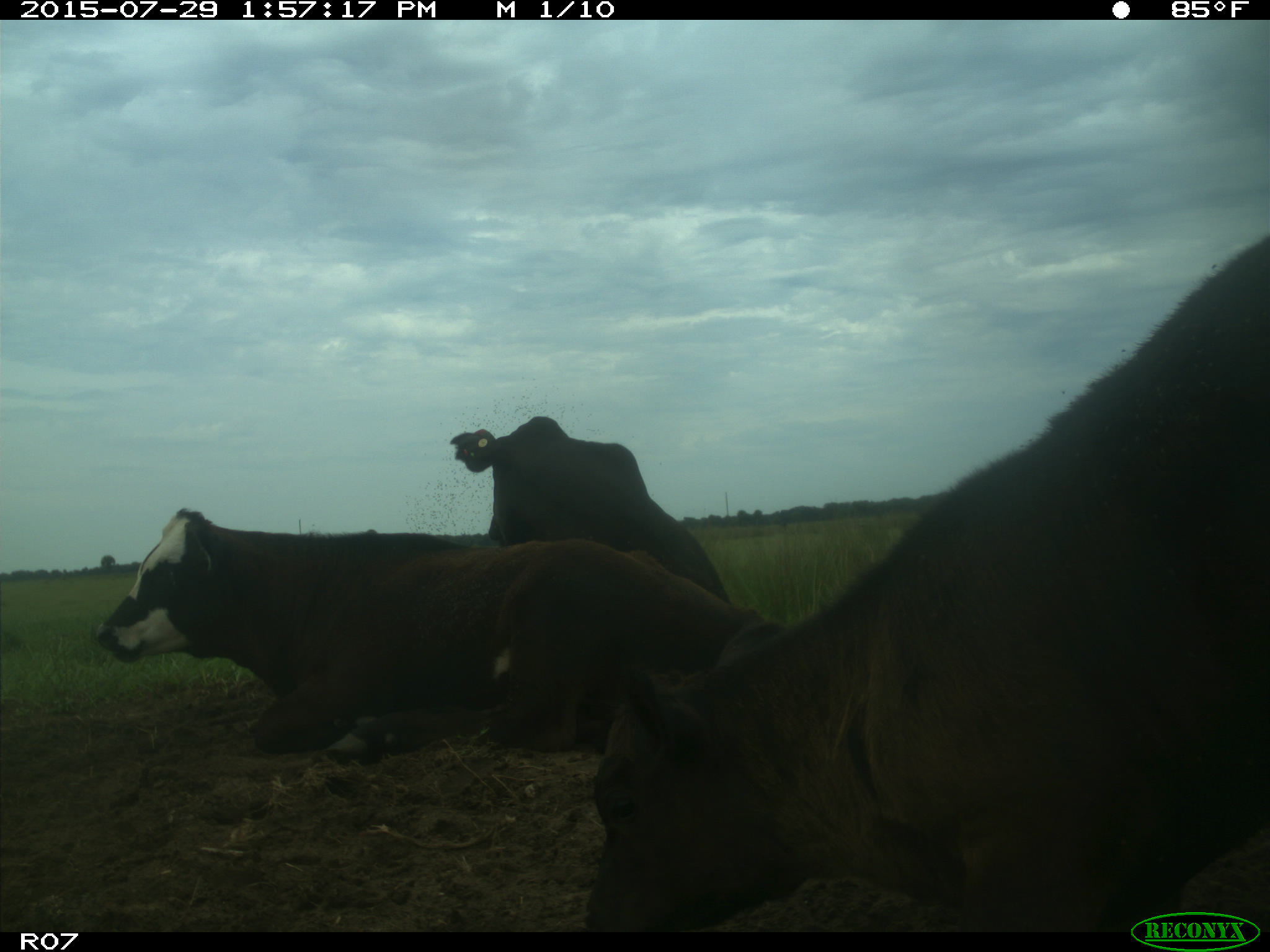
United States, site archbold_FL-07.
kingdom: Animalia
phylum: Chordata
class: Mammalia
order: Artiodactyla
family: Bovidae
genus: Bos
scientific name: Bos taurus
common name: domestic cow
Bos taurus (domestic cow).